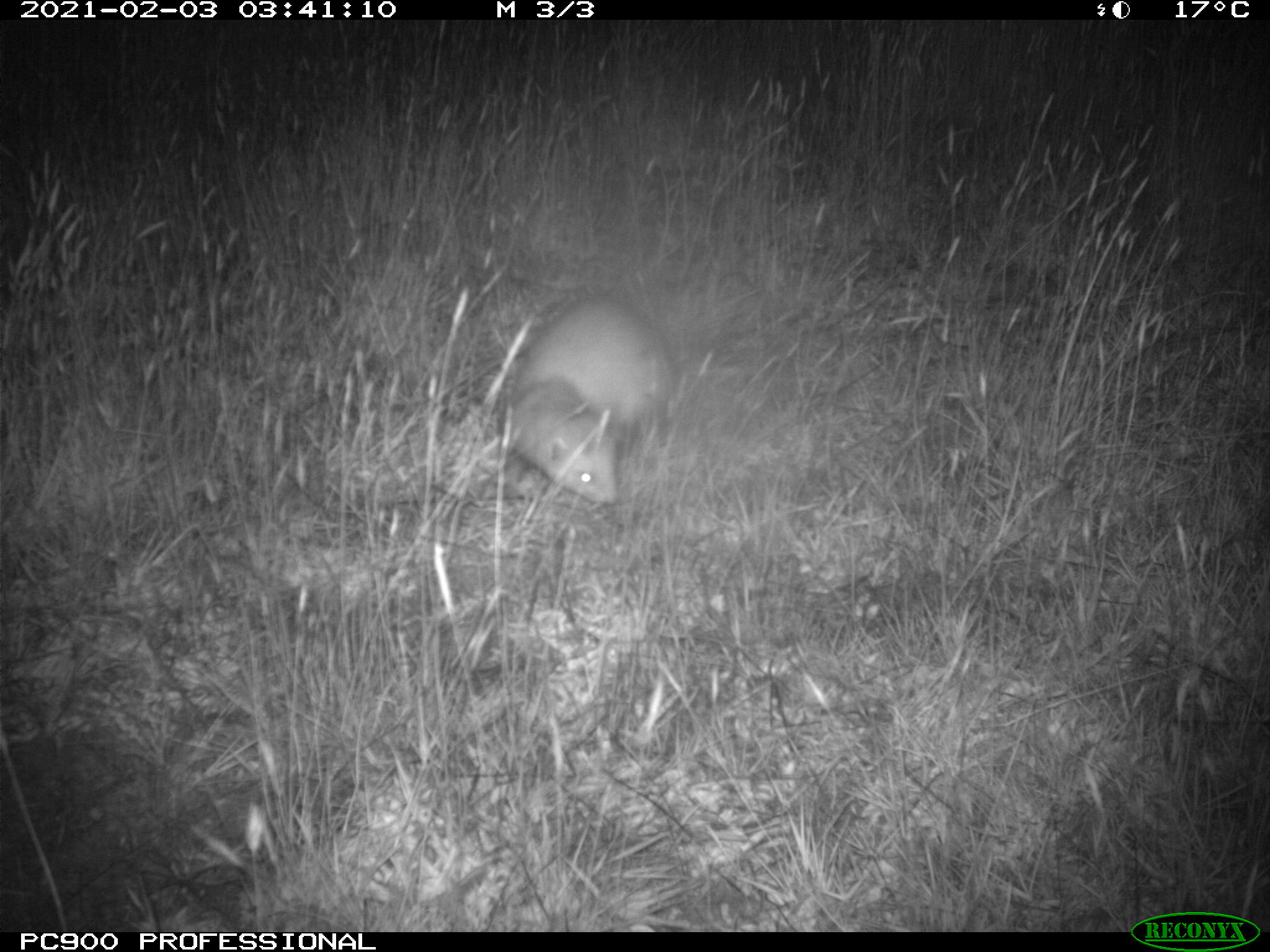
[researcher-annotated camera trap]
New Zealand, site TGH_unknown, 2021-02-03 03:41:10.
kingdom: Animalia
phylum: Chordata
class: Mammalia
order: Carnivora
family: Mustelidae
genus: Mustela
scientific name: Mustela furo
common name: ferret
Ferret (Mustela furo).